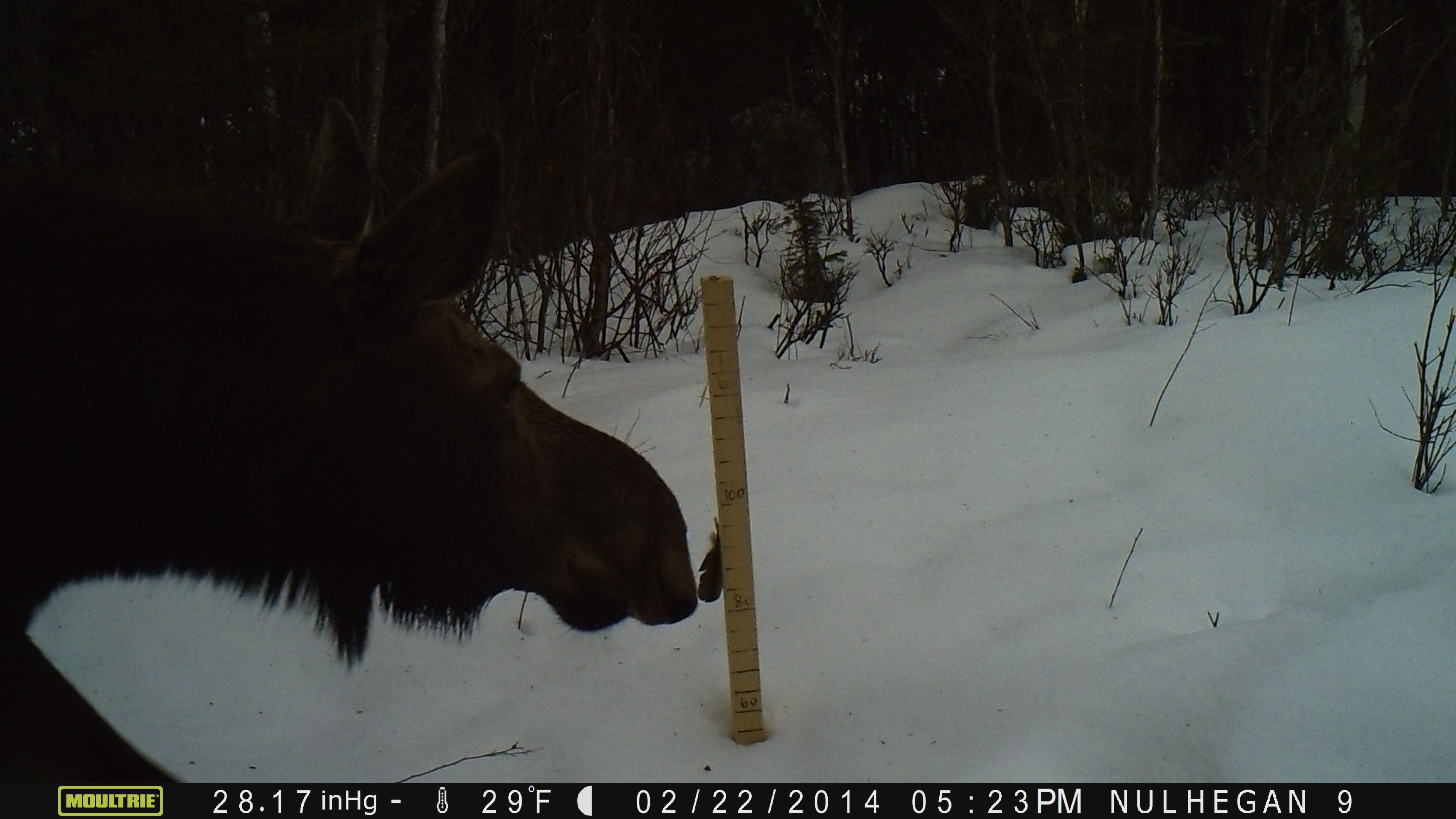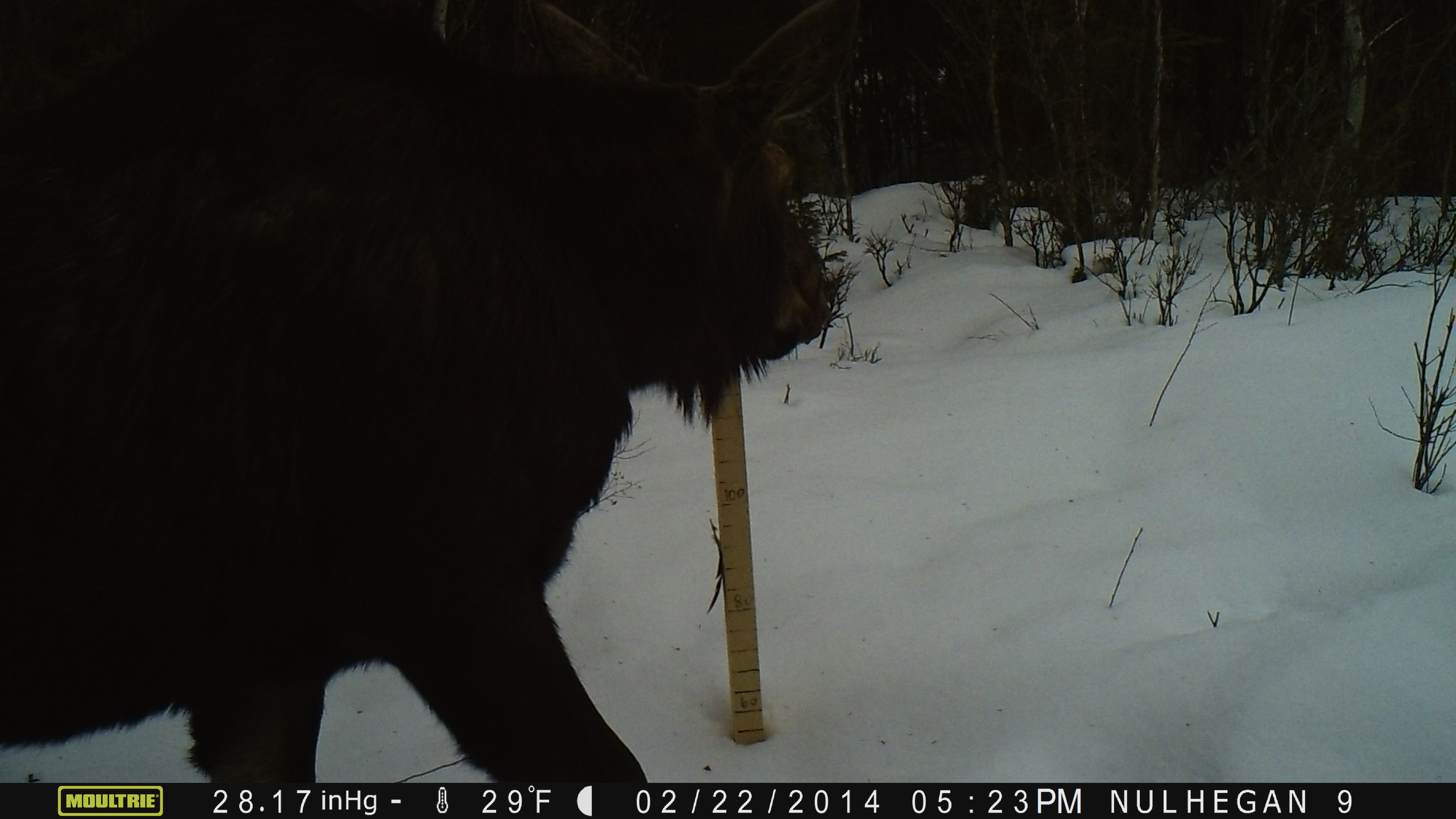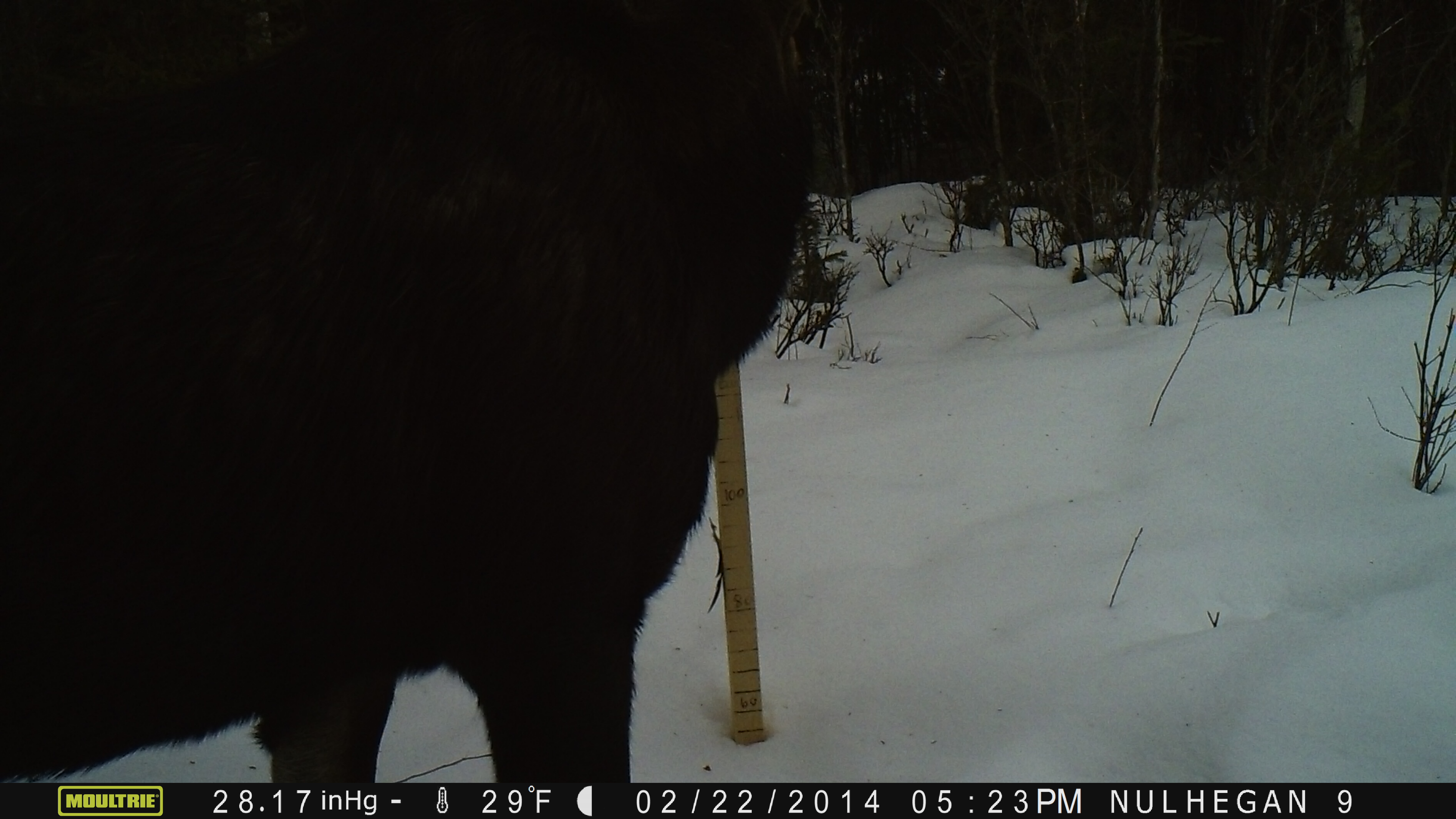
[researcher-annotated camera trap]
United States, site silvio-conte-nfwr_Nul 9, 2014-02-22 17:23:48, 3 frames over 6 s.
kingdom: Animalia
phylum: Chordata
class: Mammalia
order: Artiodactyla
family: Cervidae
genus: Alces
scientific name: Alces alces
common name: moose